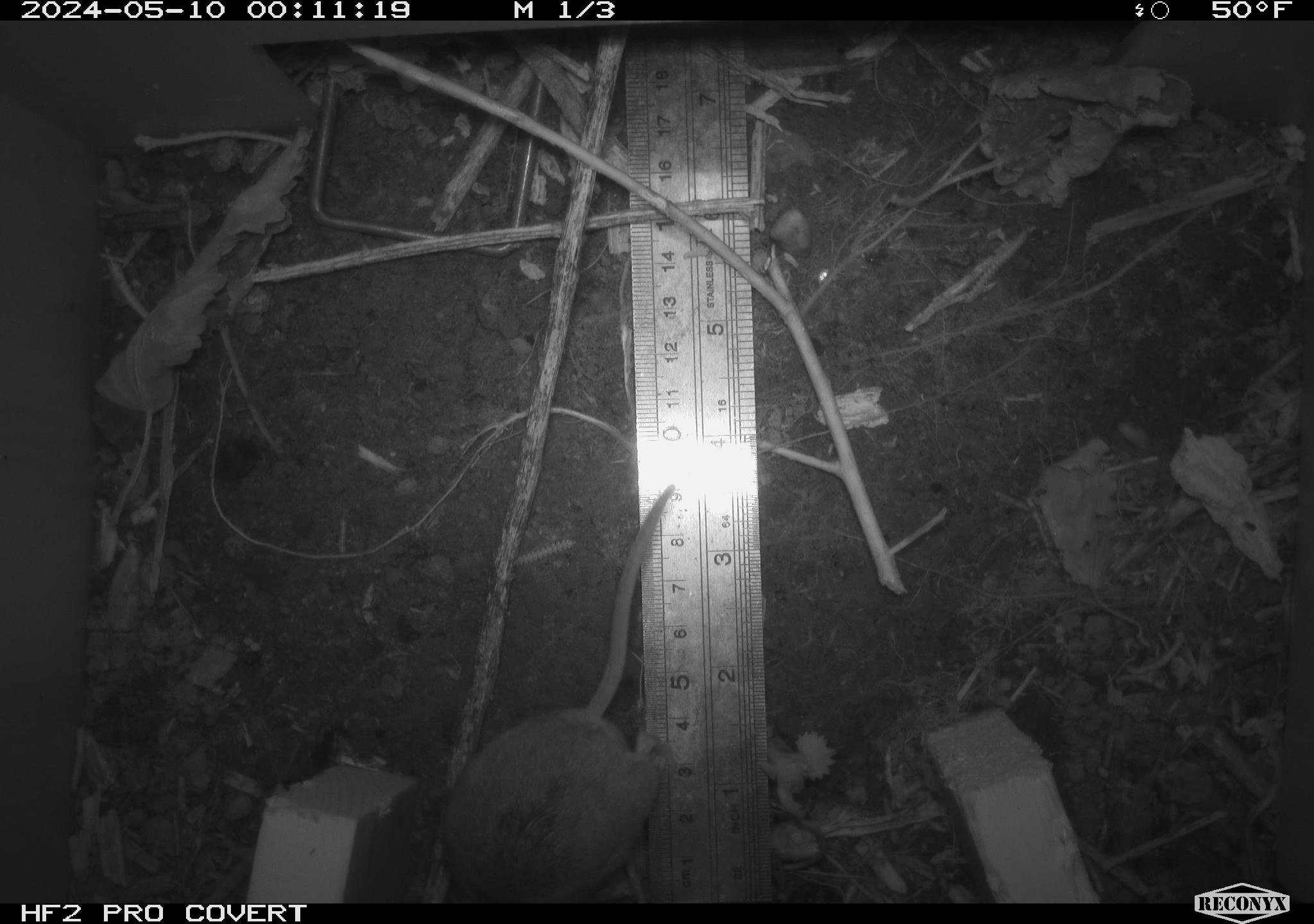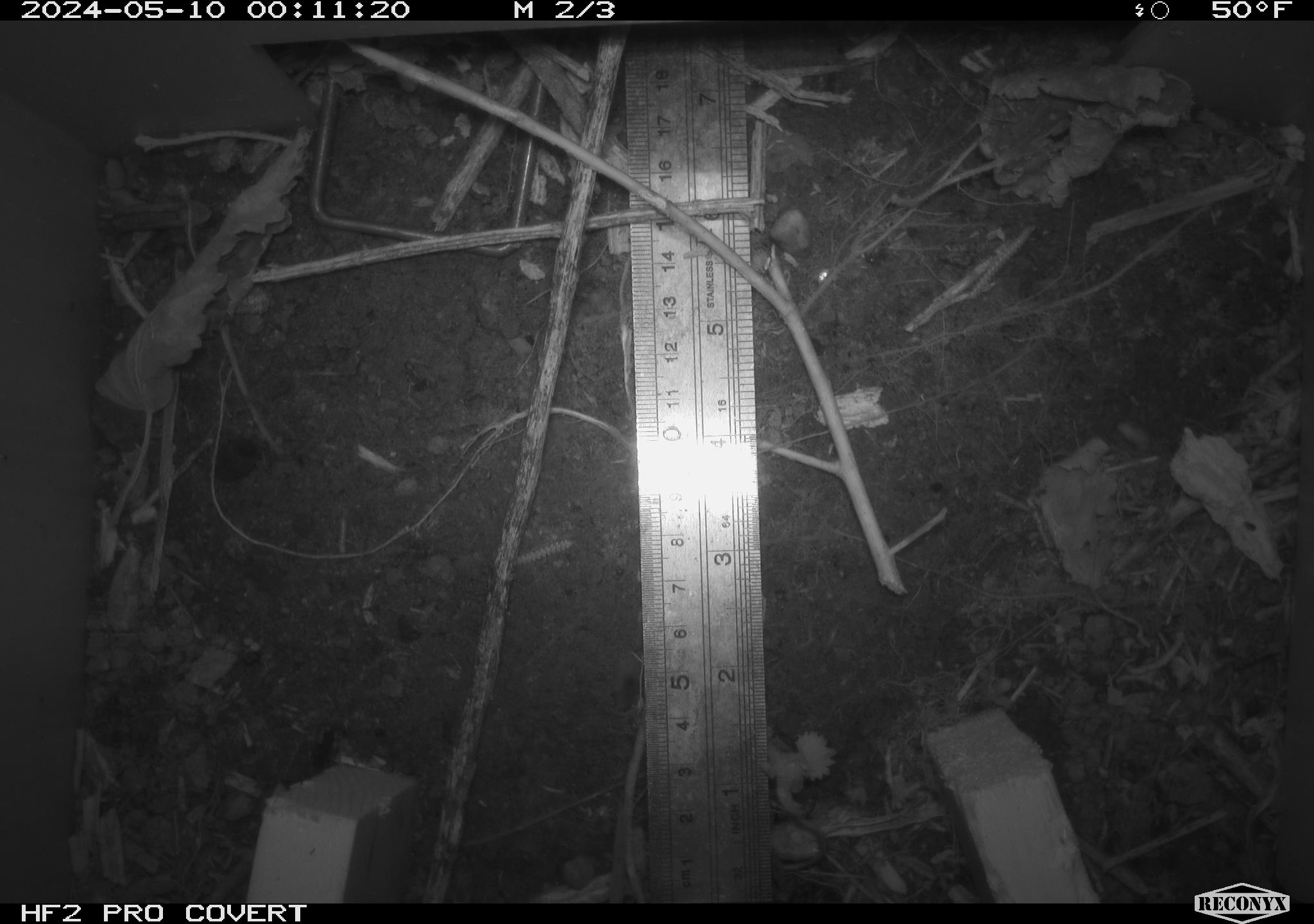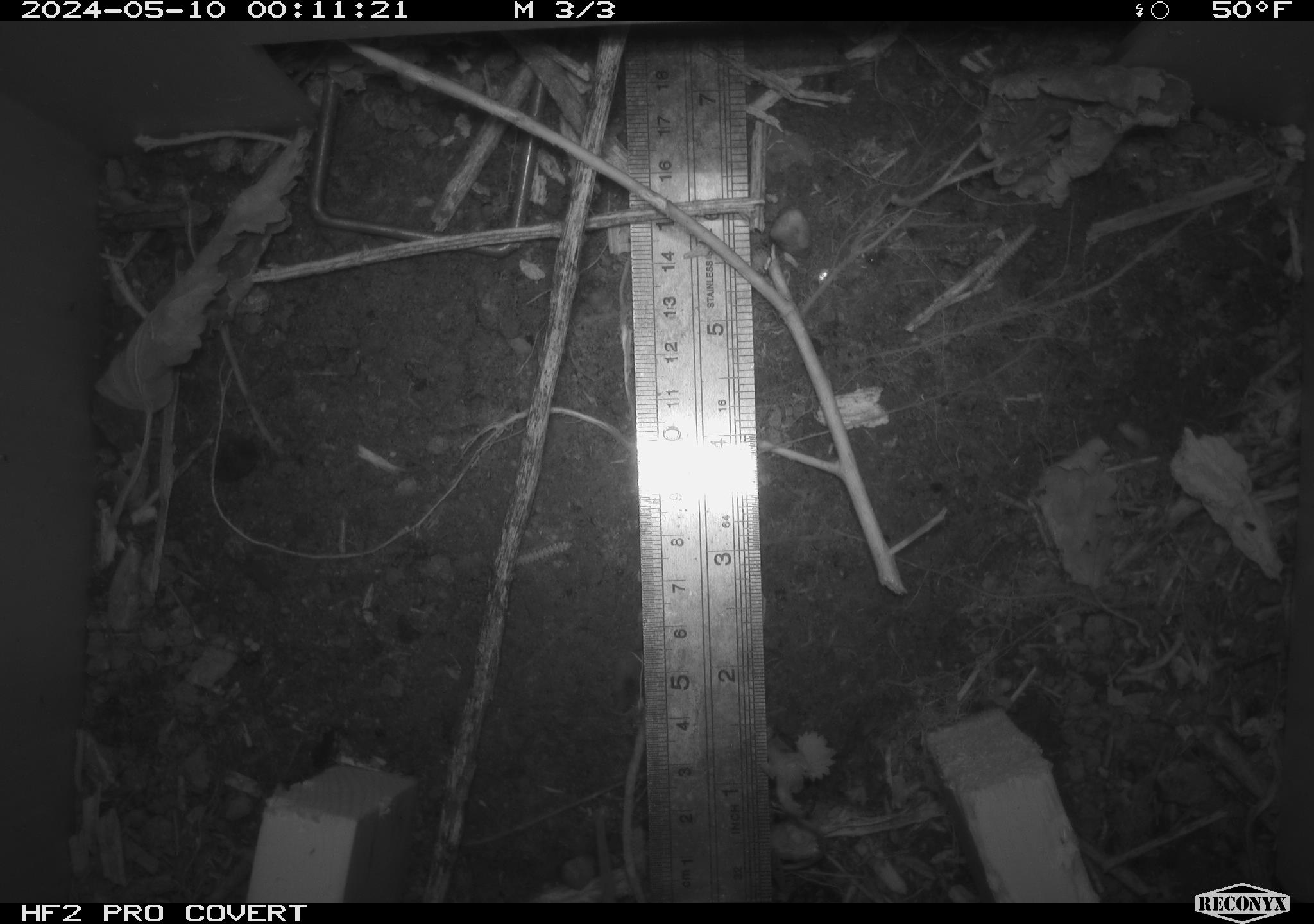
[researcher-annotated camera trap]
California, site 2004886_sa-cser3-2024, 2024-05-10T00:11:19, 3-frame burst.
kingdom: Animalia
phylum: Chordata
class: Mammalia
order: Rodentia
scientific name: Rodentia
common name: rodent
Rodent (Rodentia).